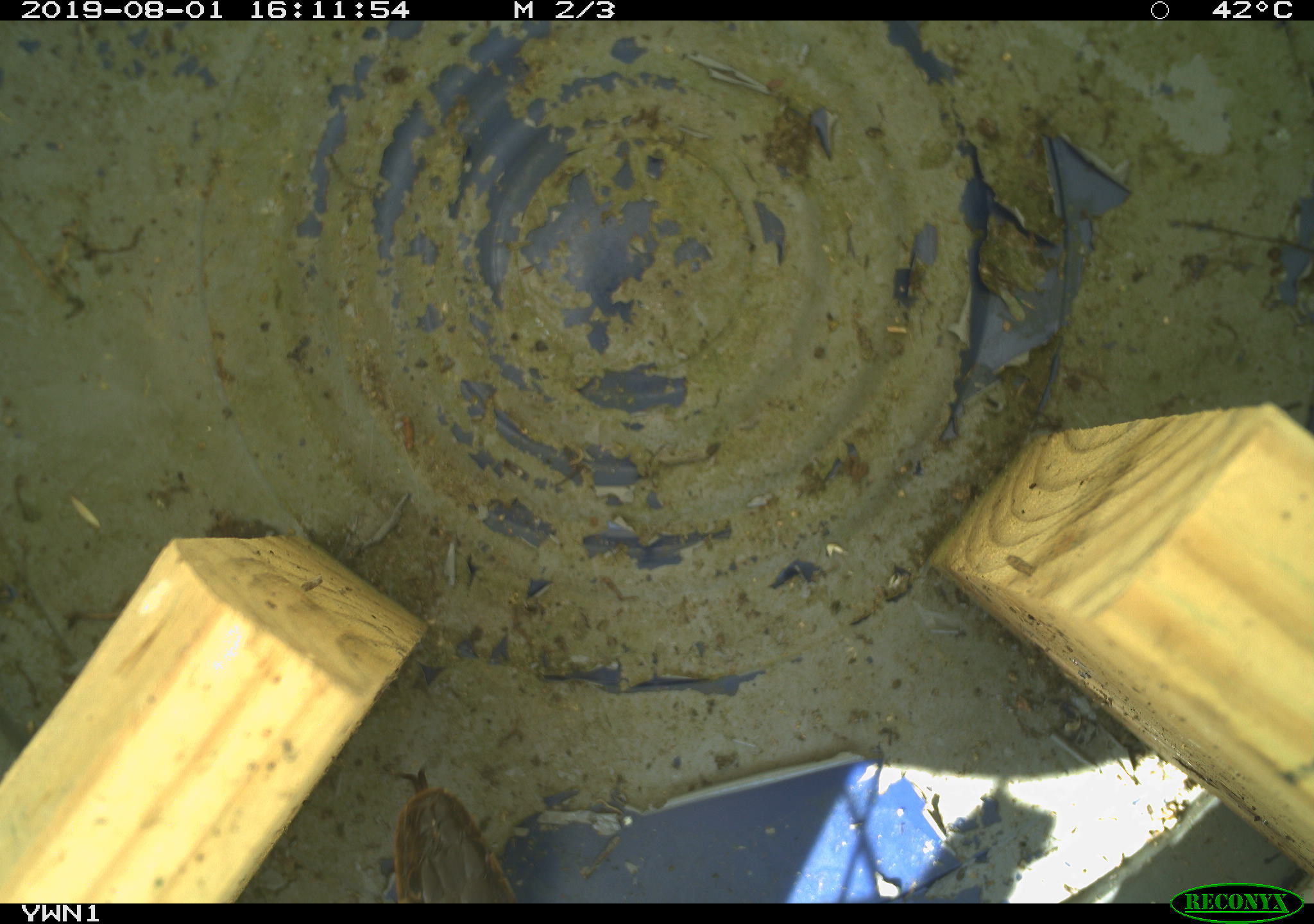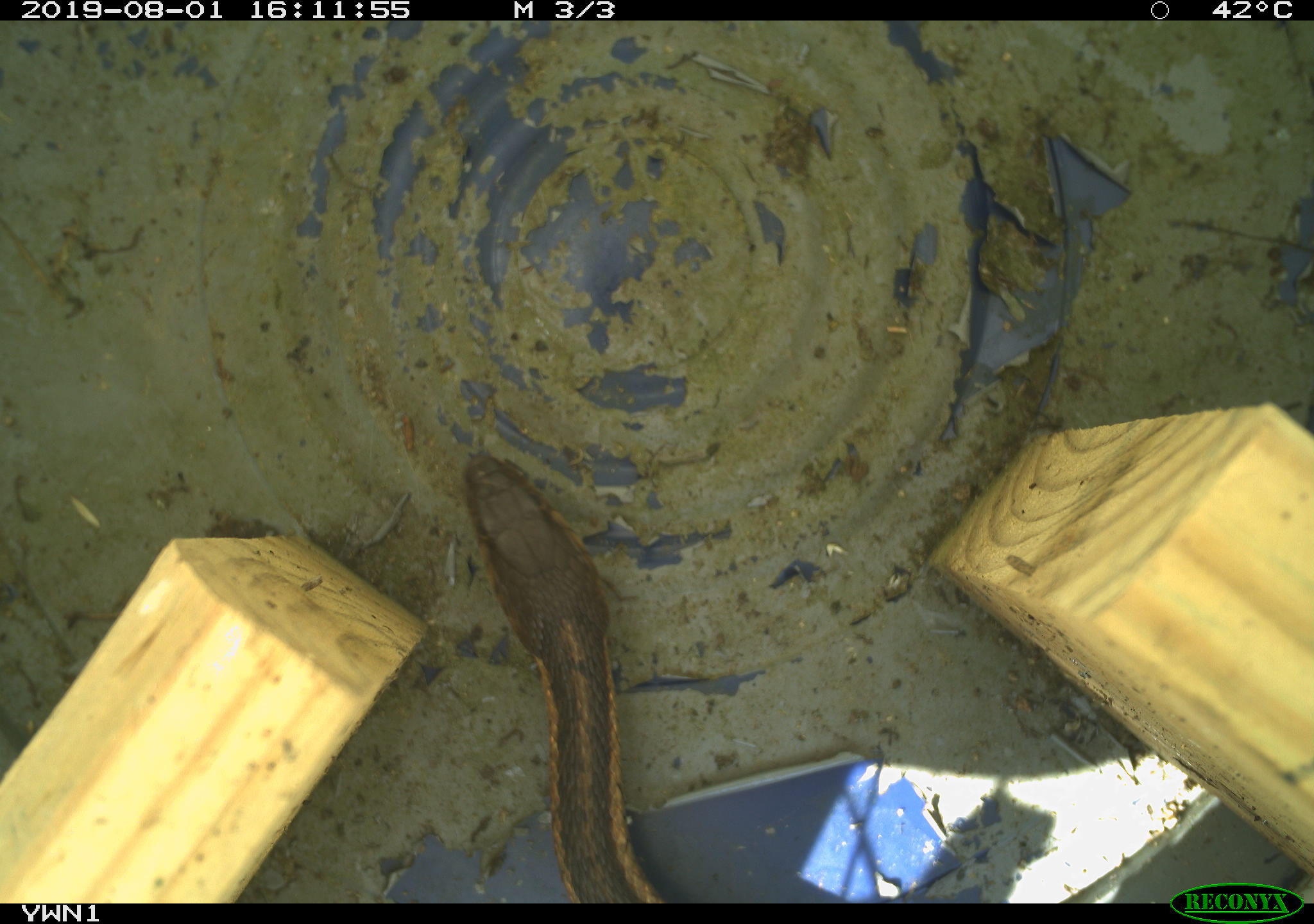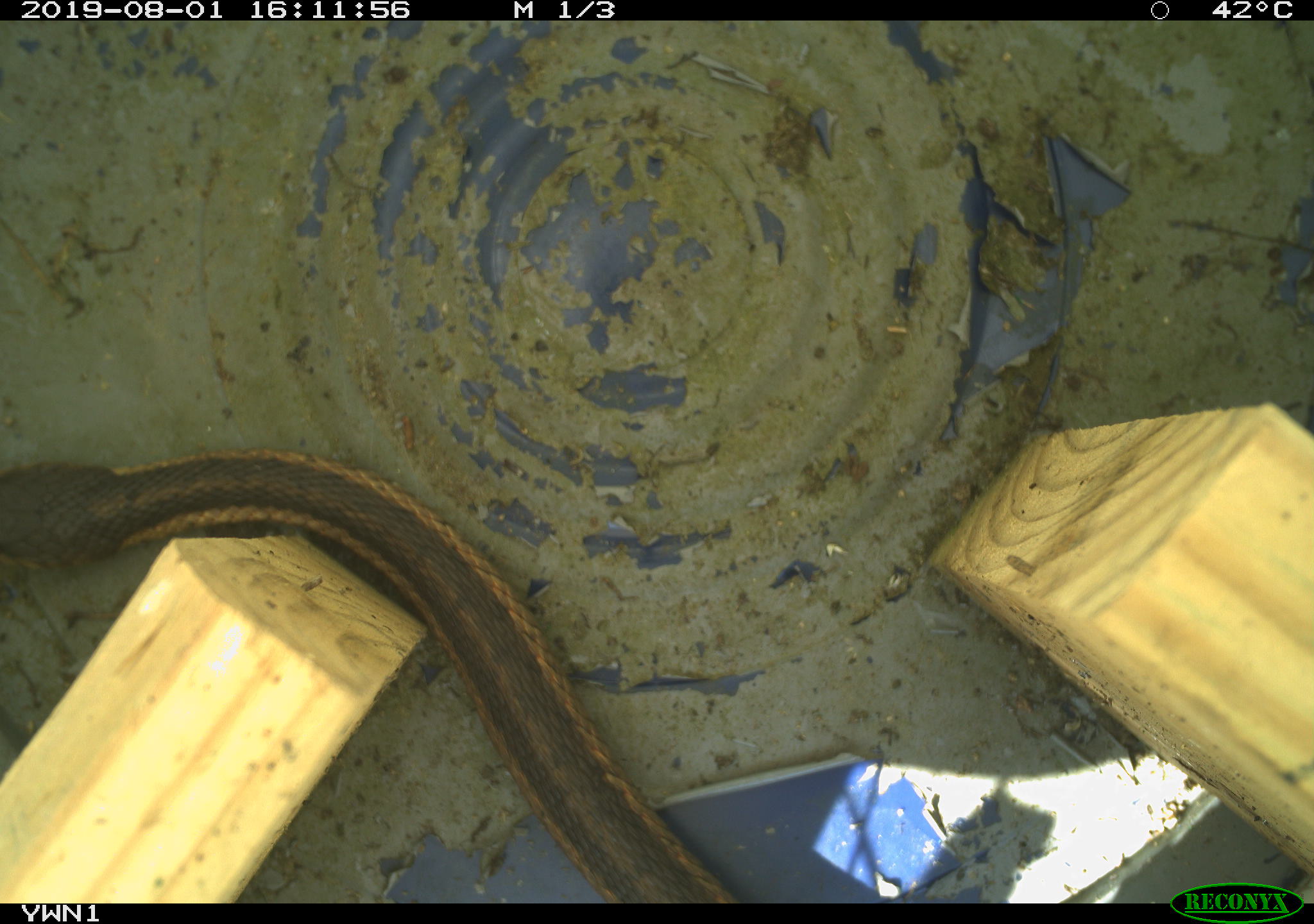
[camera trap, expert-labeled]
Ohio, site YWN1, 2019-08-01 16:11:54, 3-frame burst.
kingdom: Animalia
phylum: Chordata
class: Reptilia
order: Squamata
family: Colubridae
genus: Thamnophis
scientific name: Thamnophis sirtalis sirtalis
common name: eastern gartersnake